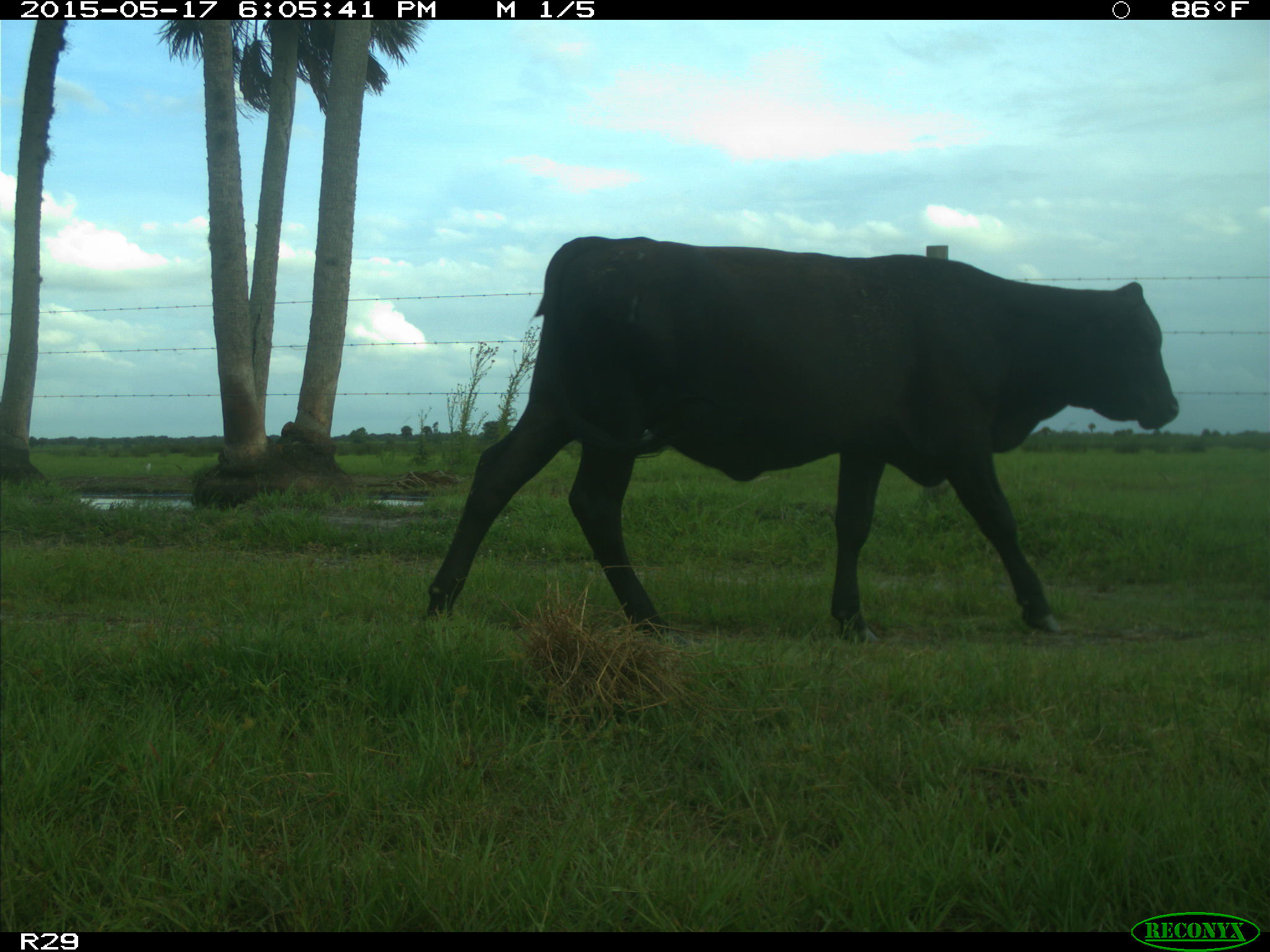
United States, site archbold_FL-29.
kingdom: Animalia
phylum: Chordata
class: Mammalia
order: Artiodactyla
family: Bovidae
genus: Bos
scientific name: Bos taurus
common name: domestic cow